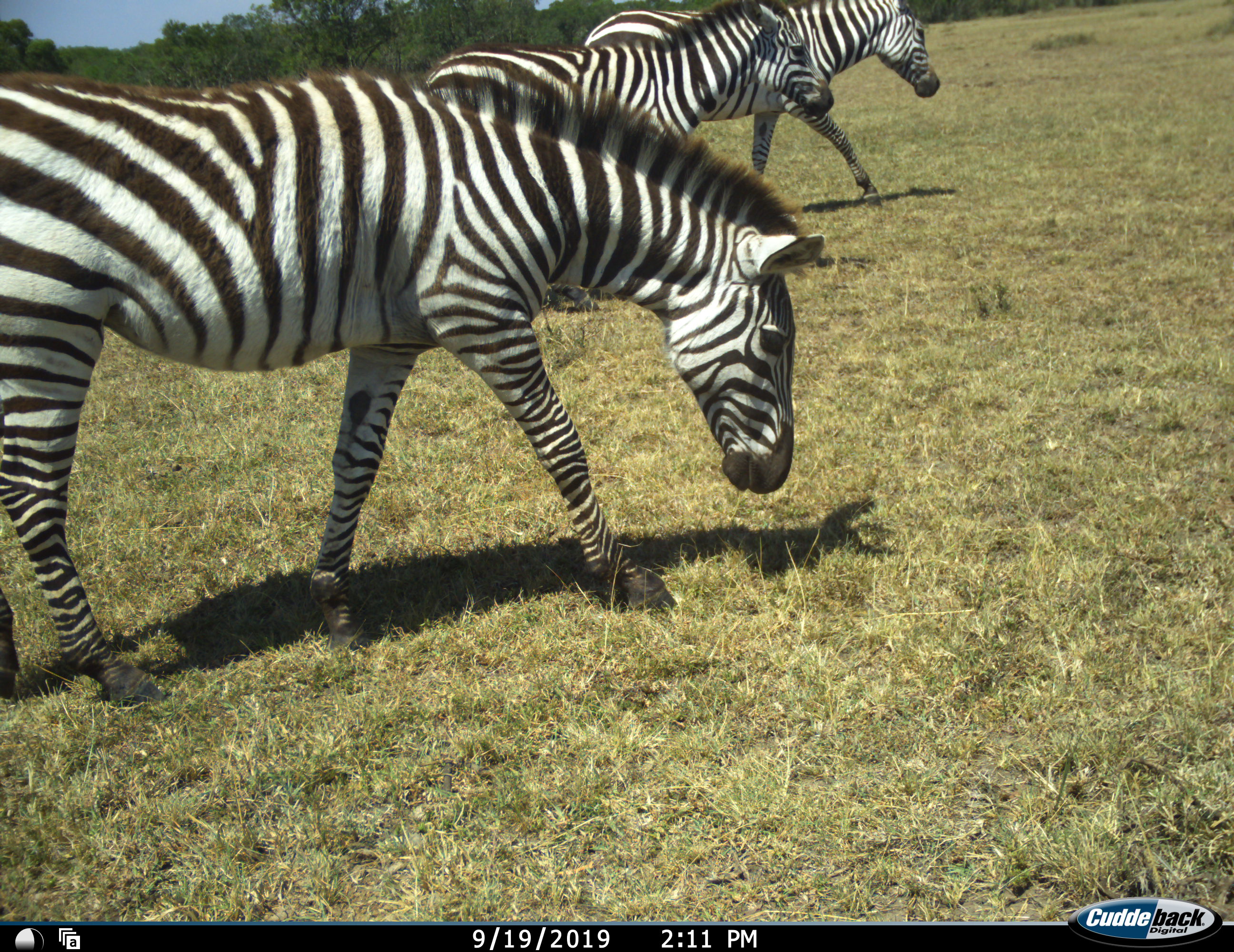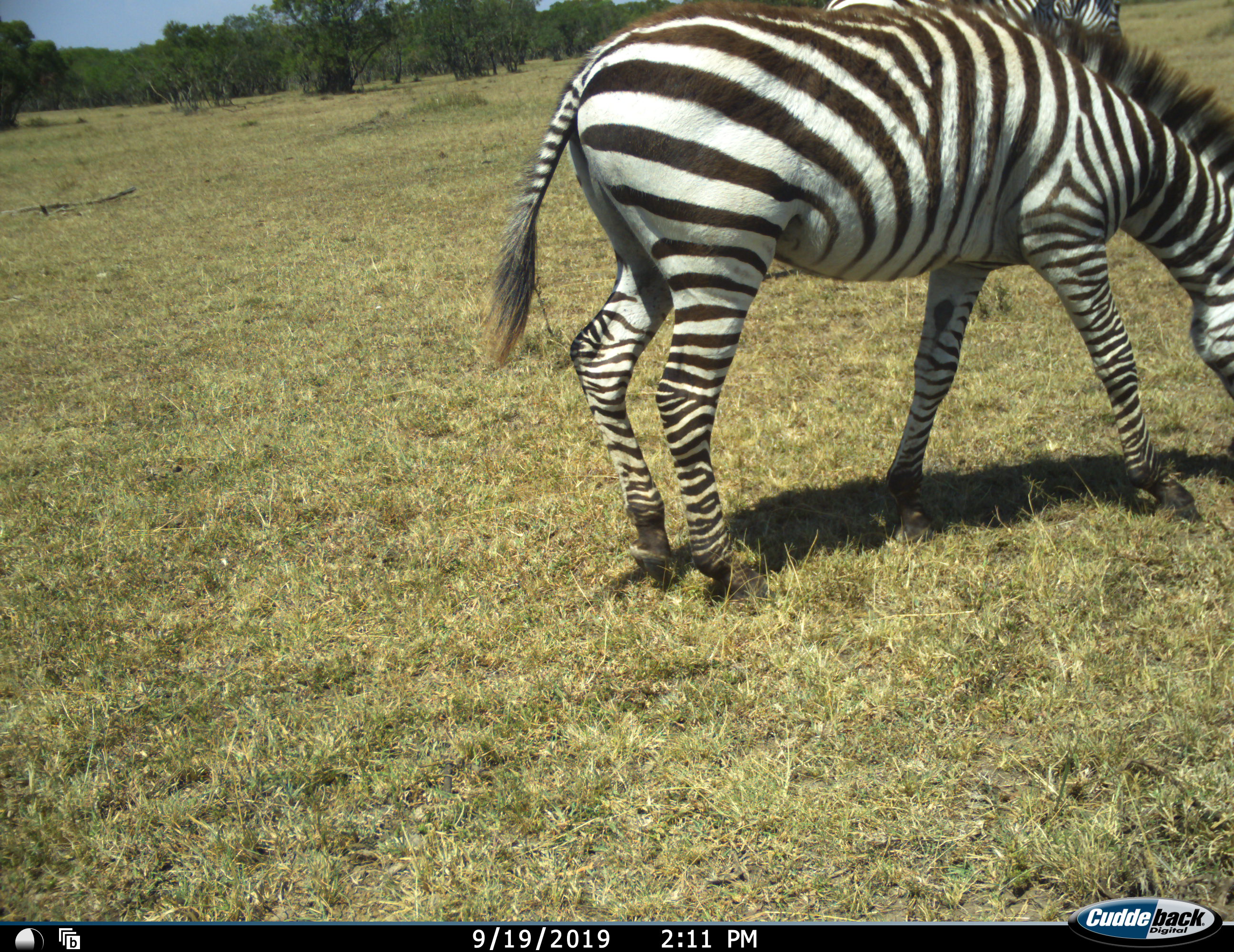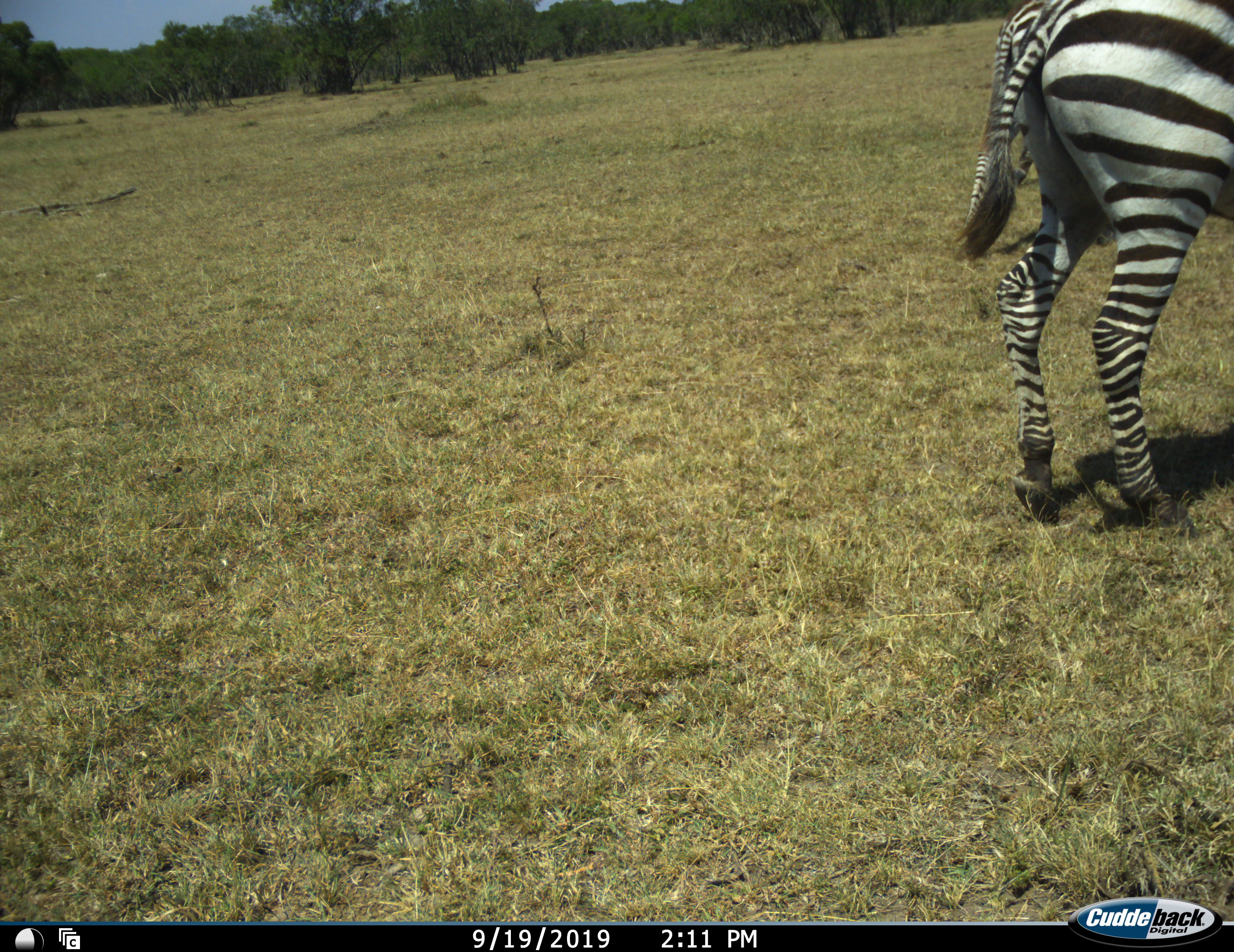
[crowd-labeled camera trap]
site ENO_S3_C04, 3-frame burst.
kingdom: Animalia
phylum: Chordata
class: Mammalia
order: Perissodactyla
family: Equidae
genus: Equus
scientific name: Equus quagga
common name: plains zebra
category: zebraplains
Zebraplains (plains zebra) (Equus quagga), count 3. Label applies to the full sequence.